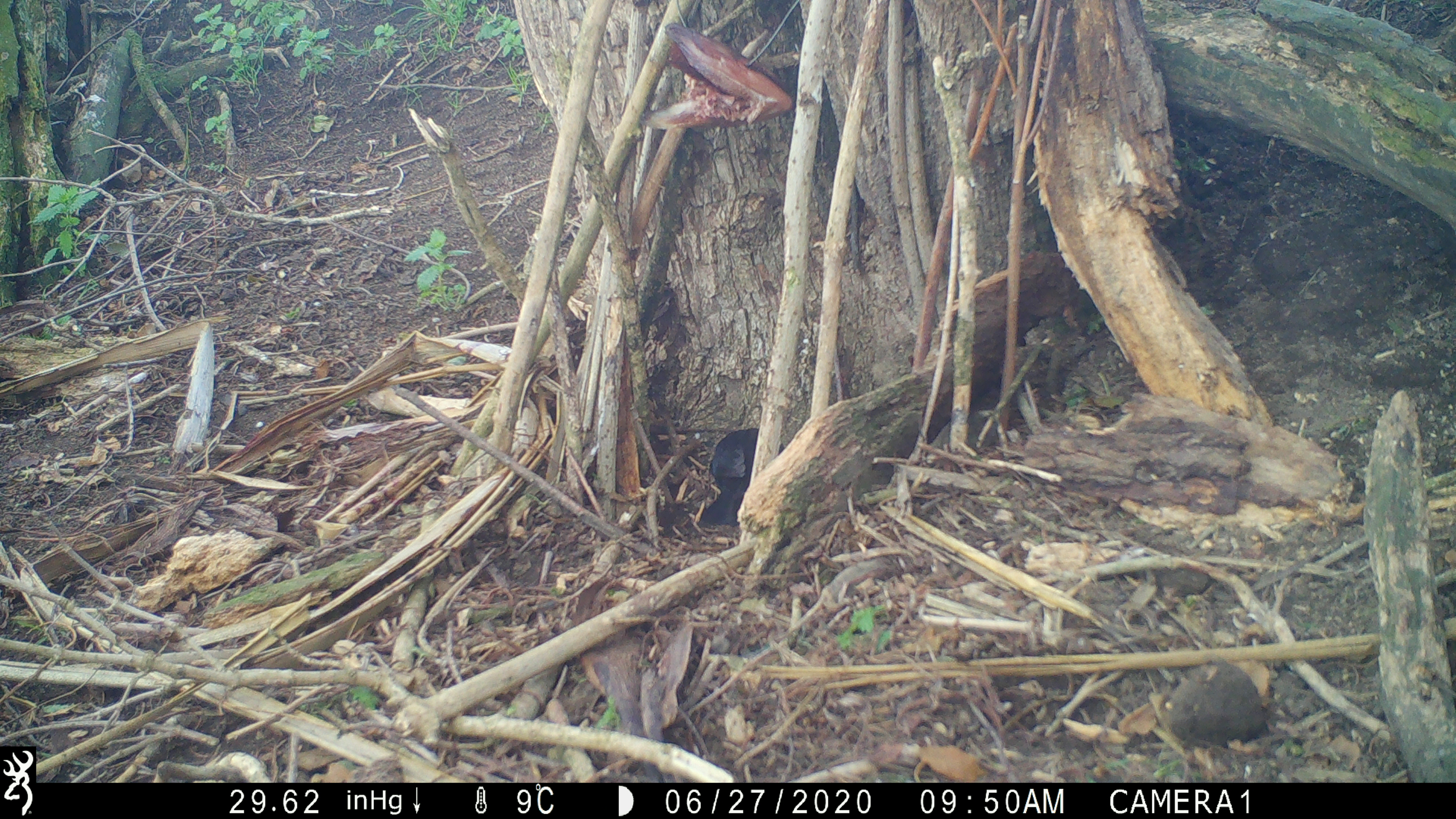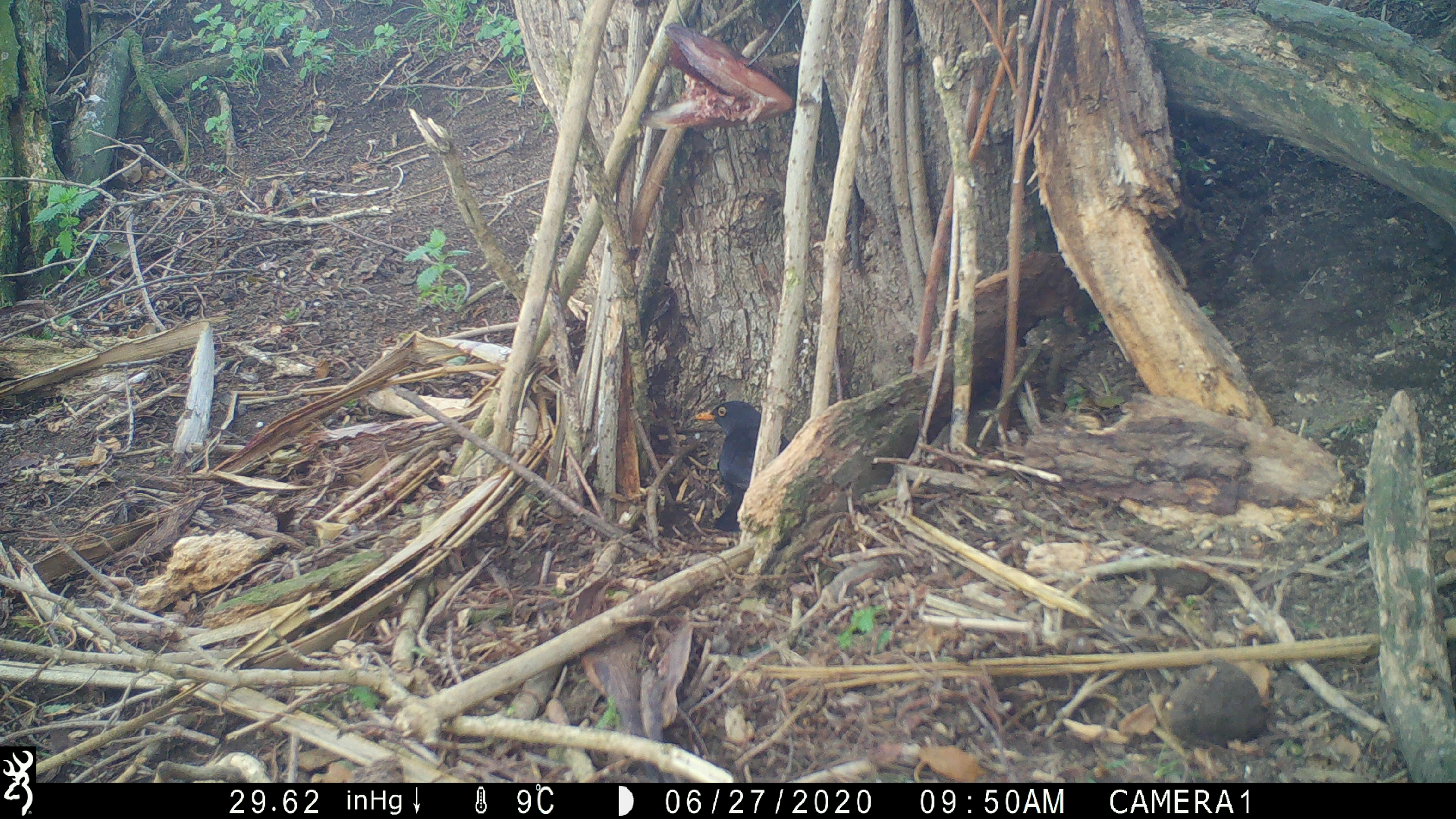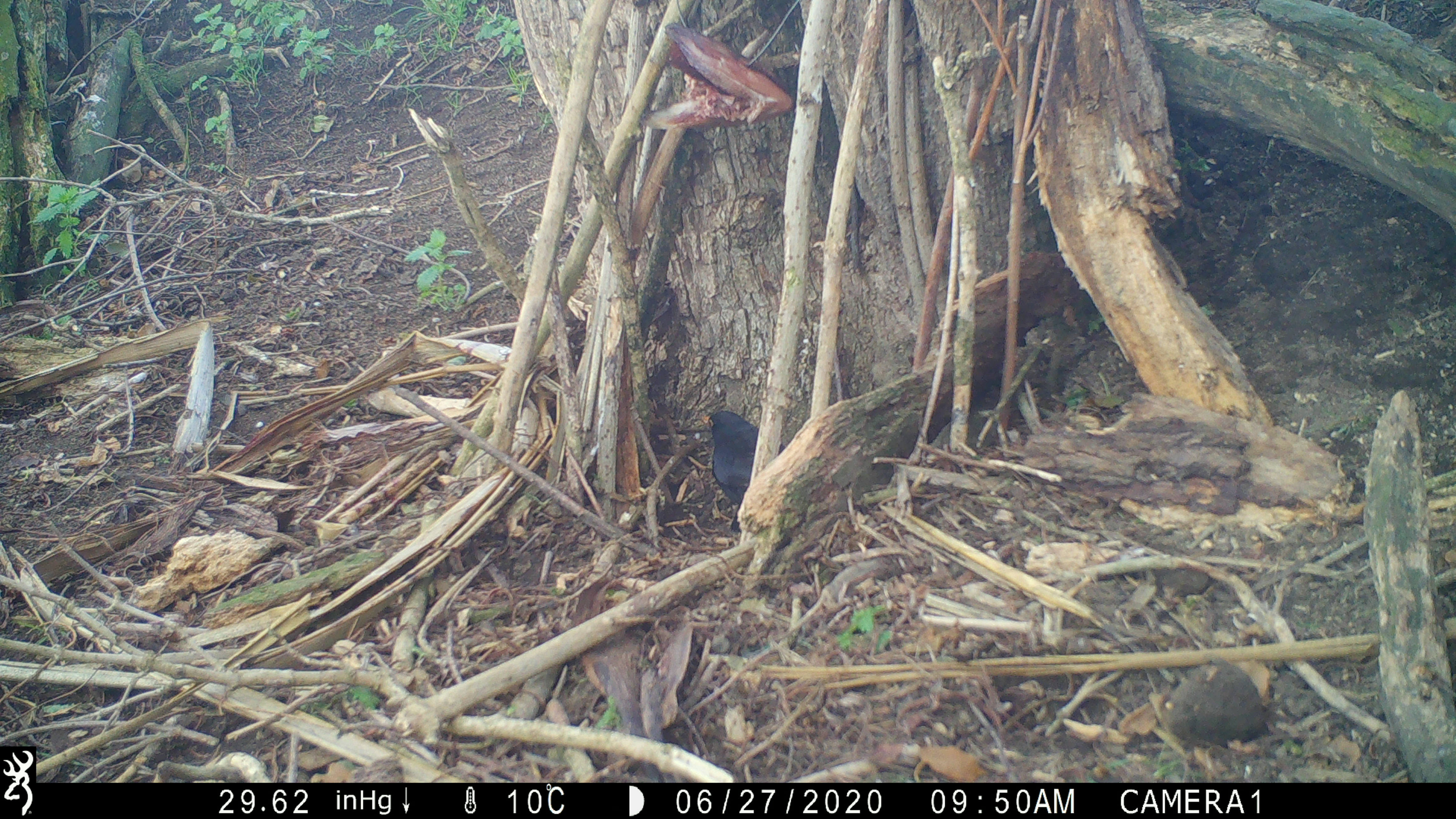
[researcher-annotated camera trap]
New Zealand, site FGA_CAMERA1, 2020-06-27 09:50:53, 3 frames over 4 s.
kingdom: Animalia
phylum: Chordata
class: Aves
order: Passeriformes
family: Turdidae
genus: Turdus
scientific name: Turdus merula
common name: eurasian blackbird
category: blackbird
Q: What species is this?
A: Blackbird (eurasian blackbird) (Turdus merula).